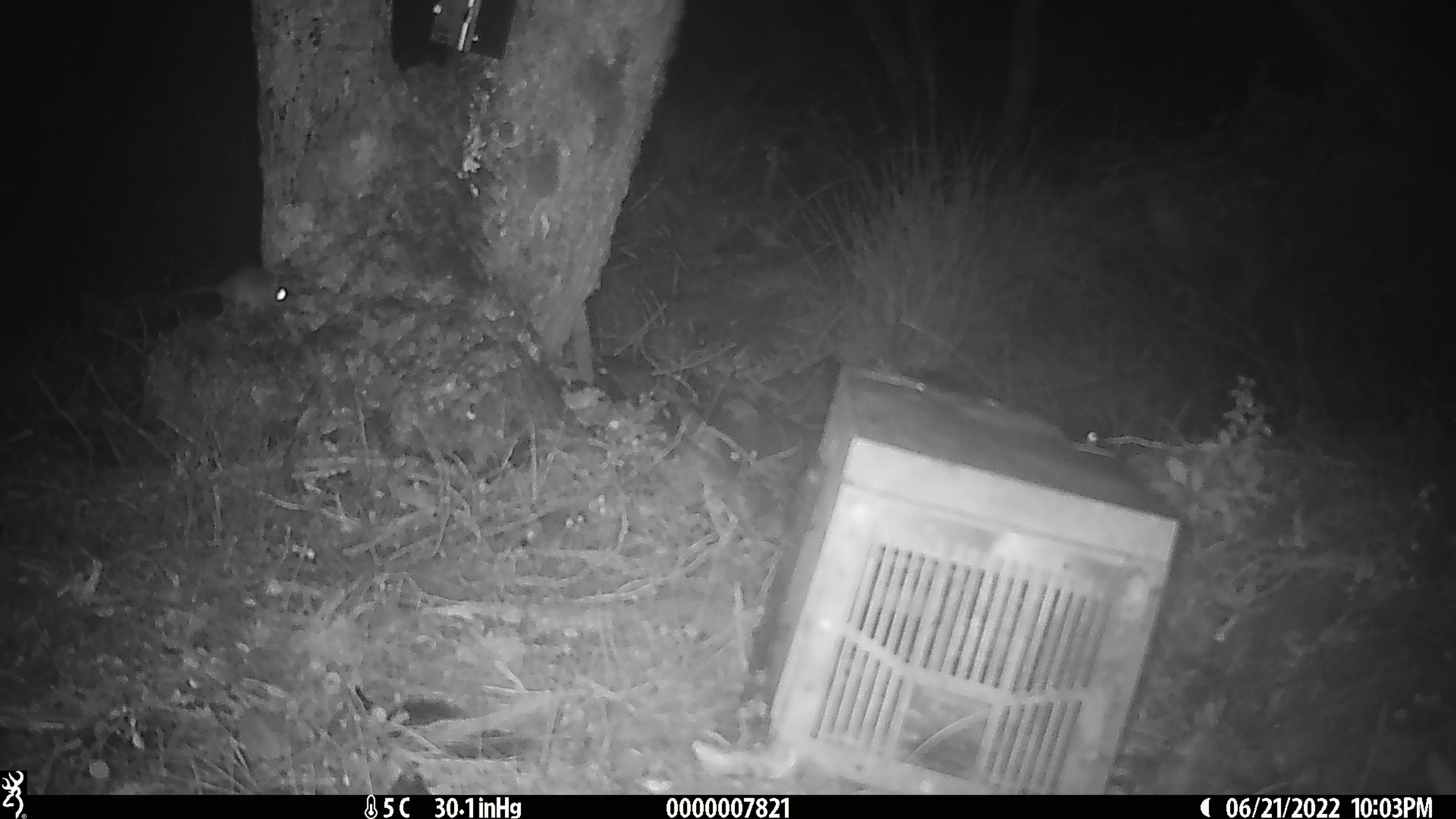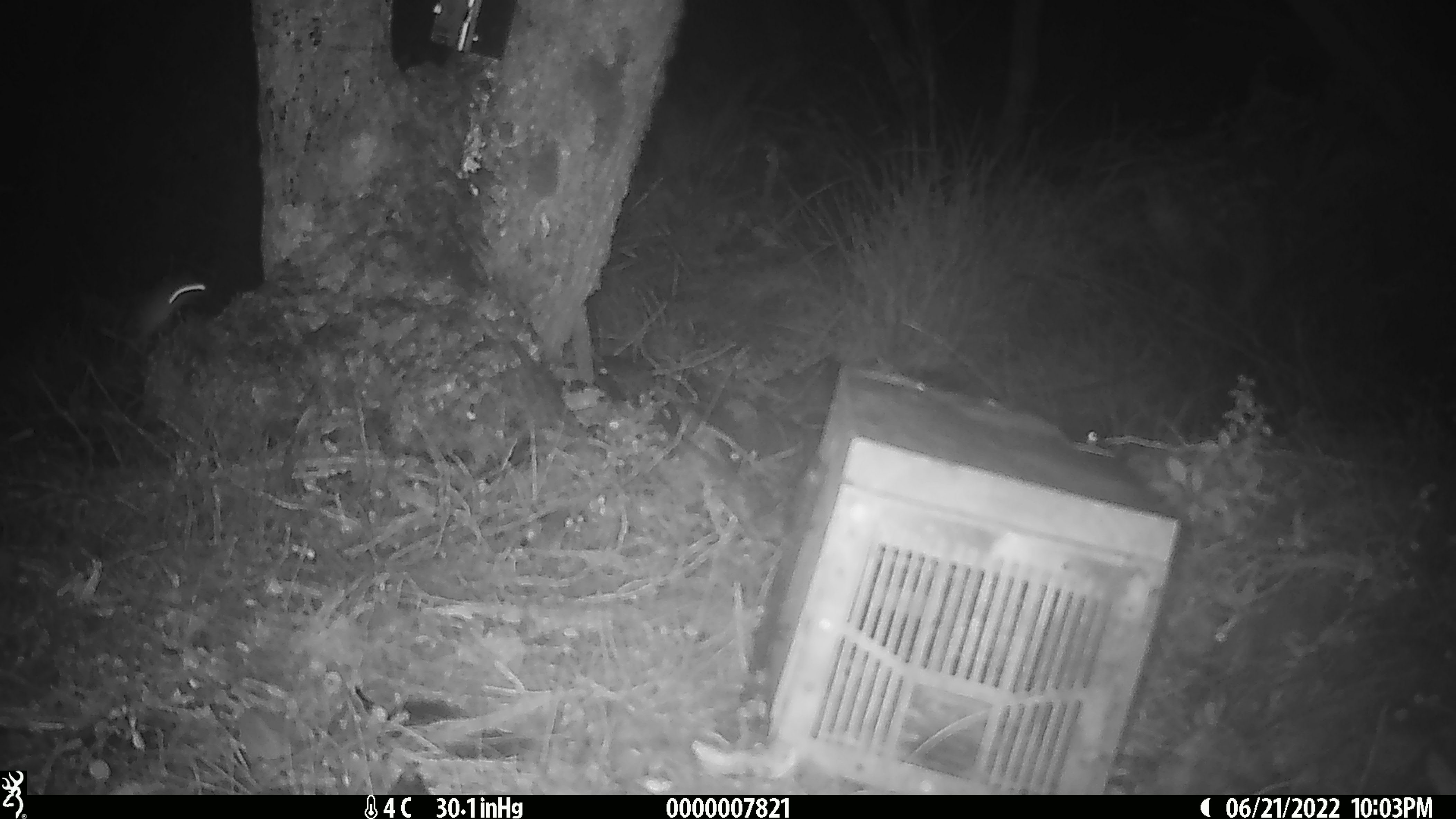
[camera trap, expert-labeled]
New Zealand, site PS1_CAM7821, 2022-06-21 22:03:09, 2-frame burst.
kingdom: Animalia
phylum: Chordata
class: Mammalia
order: Rodentia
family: Muridae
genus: Mus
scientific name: Mus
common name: mouse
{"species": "mouse (Mus)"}